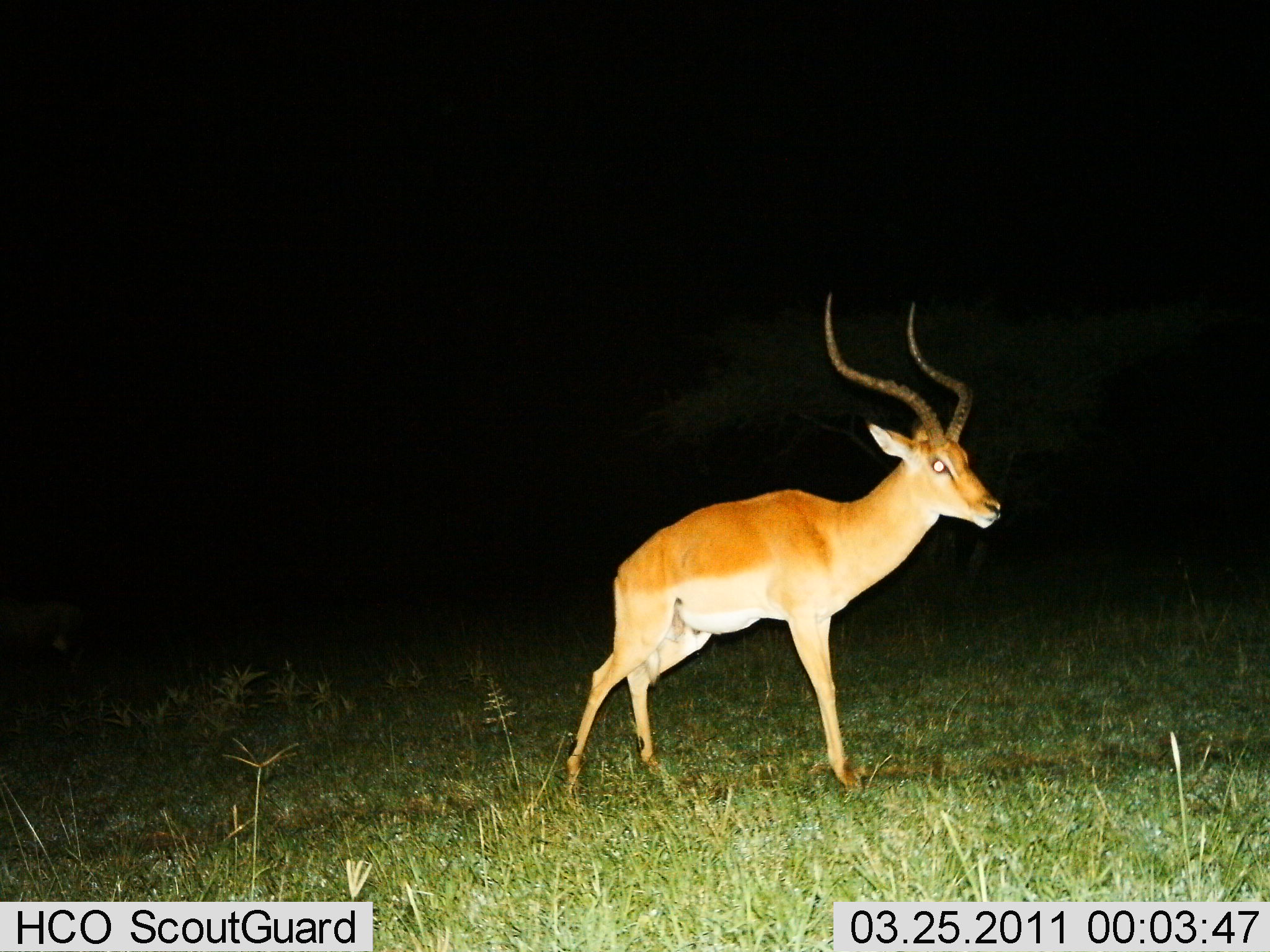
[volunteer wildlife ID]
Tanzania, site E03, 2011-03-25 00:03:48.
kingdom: Animalia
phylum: Chordata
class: Mammalia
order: Artiodactyla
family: Bovidae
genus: Aepyceros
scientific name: Aepyceros melampus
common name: impala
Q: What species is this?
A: Impala (Aepyceros melampus).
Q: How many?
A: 1.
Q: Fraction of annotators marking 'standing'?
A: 69%.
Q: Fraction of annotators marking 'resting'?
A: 8%.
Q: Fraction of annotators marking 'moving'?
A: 23%.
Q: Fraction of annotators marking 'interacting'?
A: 0%.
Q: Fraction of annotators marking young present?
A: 0%.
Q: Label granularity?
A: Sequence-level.